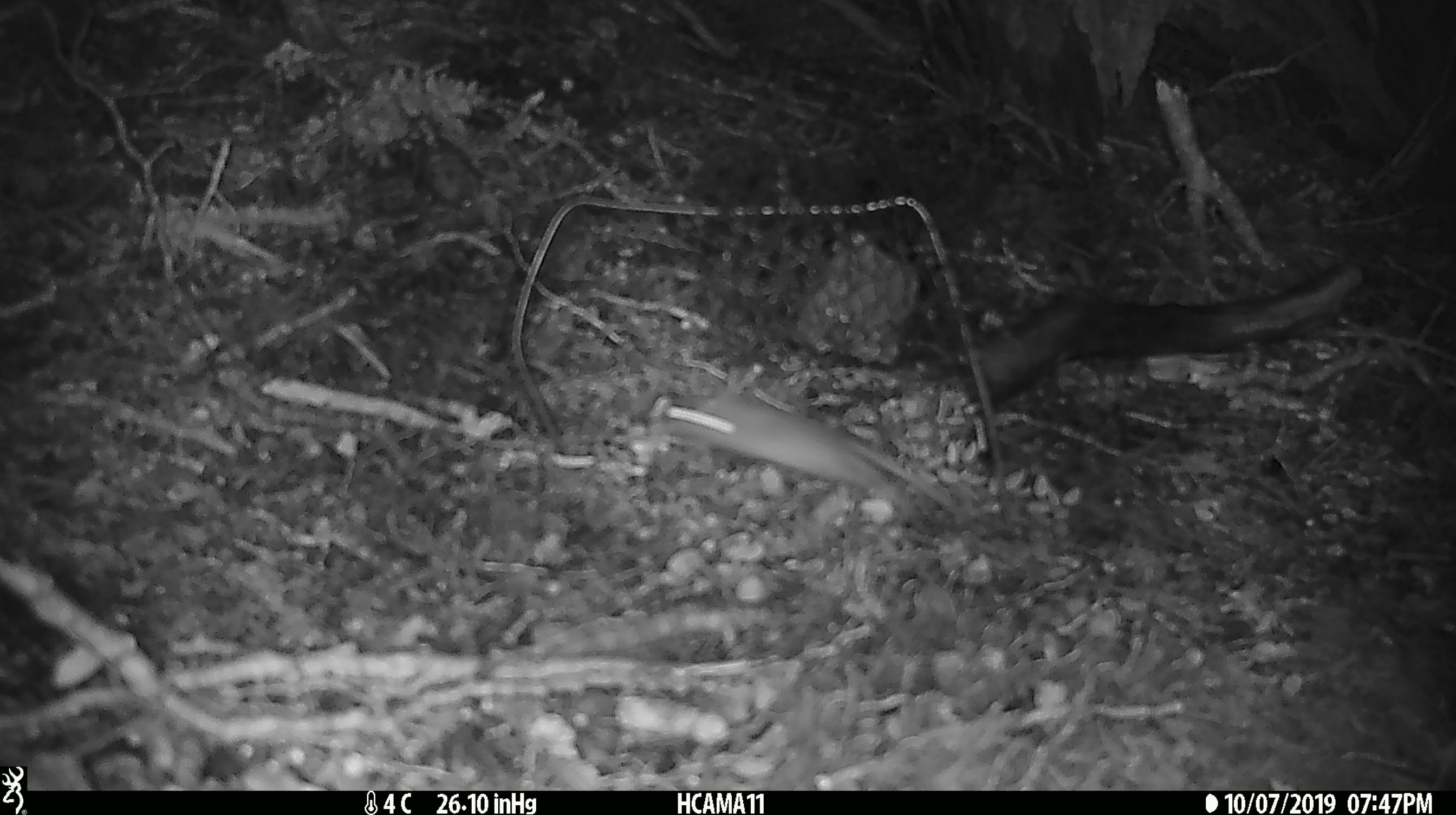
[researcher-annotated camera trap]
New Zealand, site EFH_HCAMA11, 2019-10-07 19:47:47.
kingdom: Animalia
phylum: Chordata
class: Mammalia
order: Rodentia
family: Muridae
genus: Mus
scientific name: Mus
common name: mouse